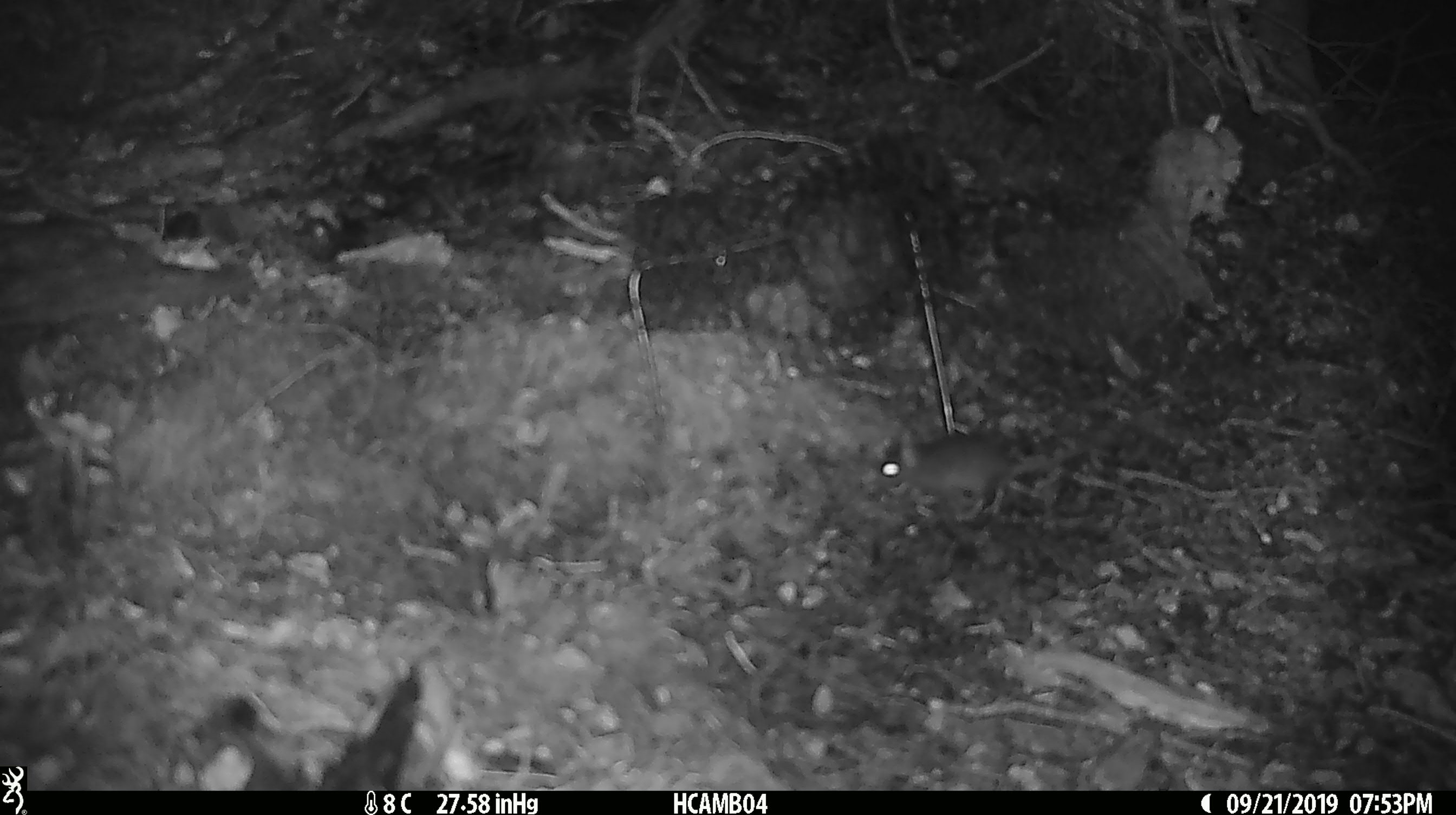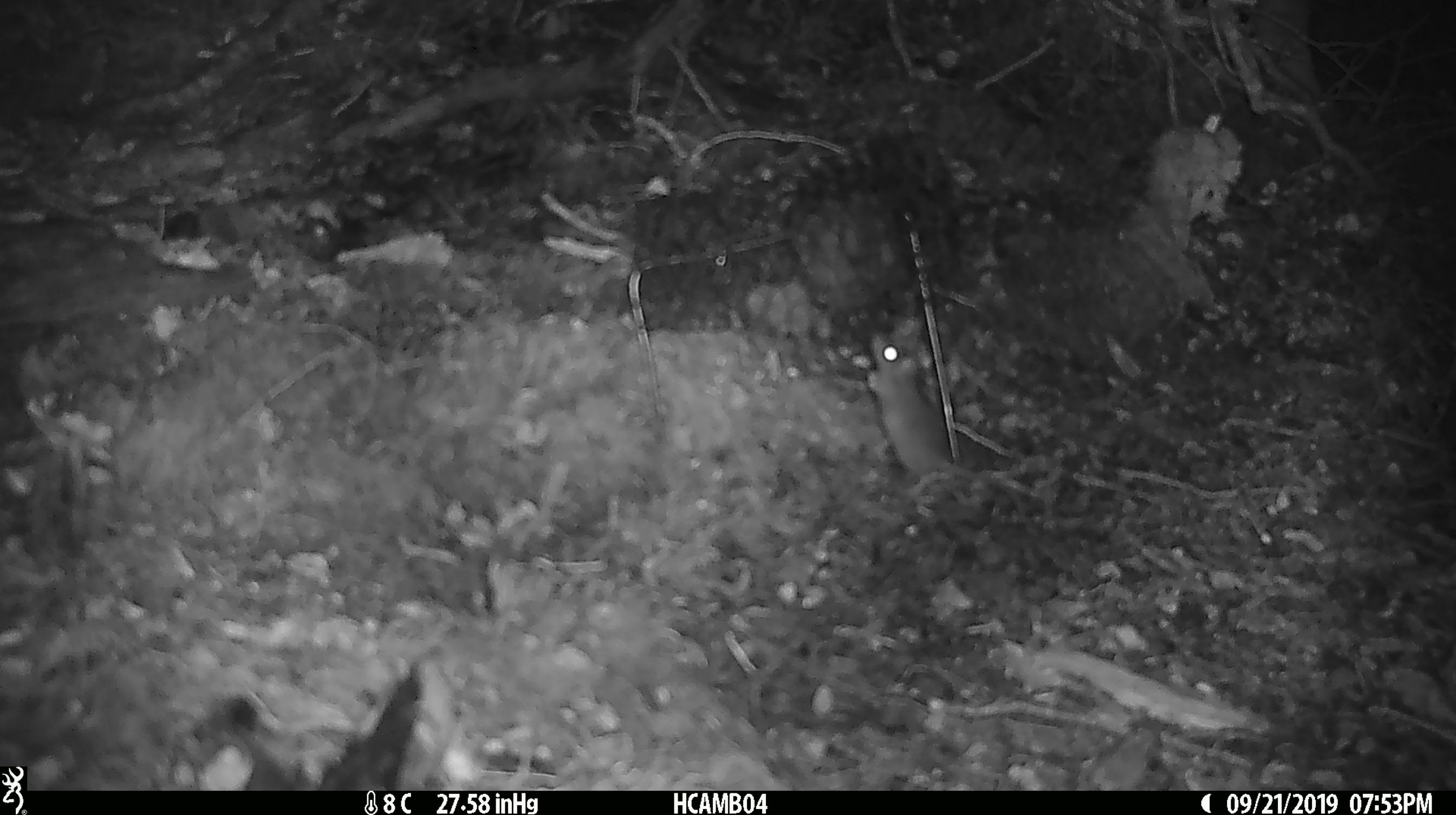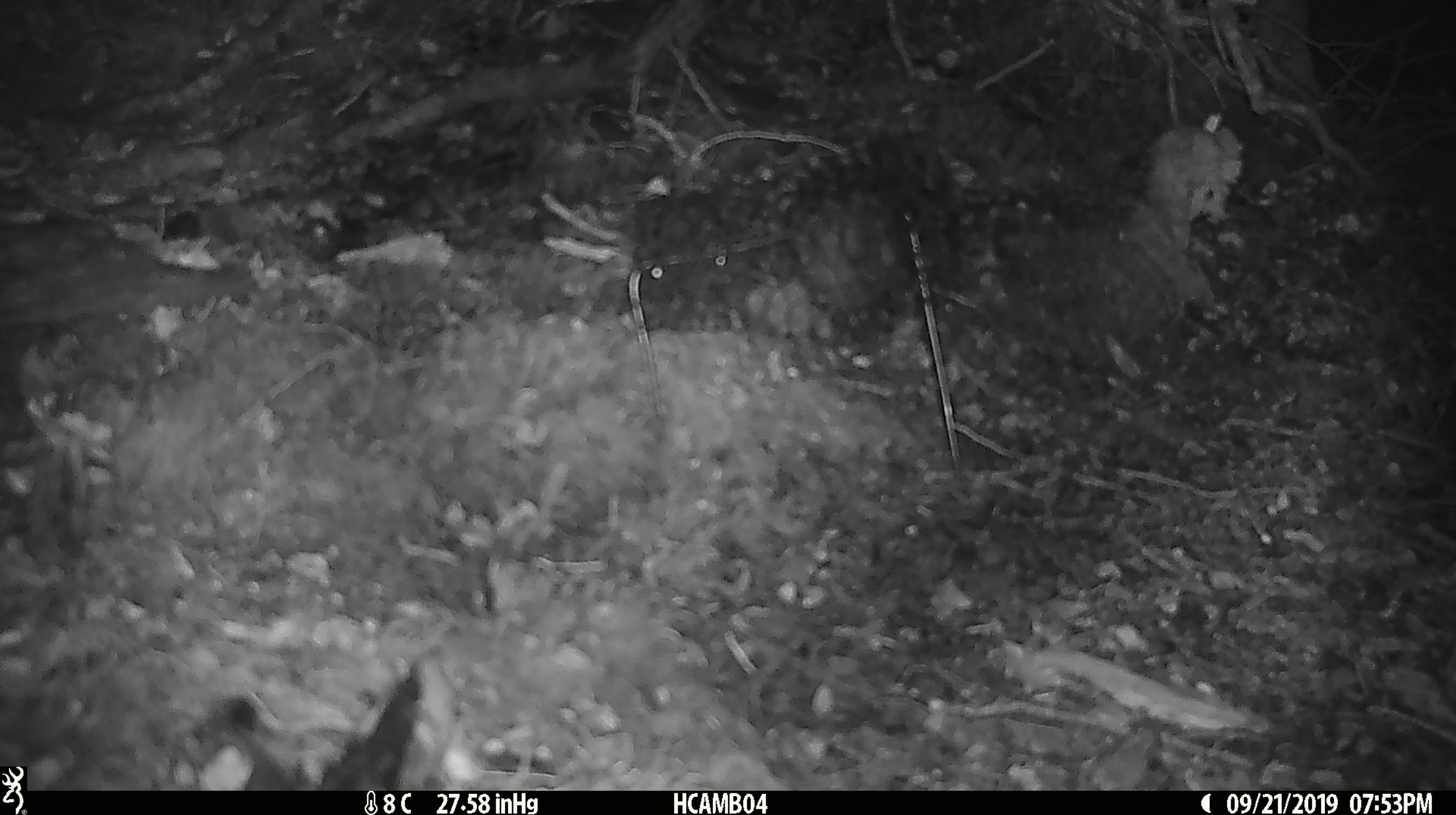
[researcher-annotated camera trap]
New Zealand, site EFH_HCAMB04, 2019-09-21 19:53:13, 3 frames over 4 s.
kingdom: Animalia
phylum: Chordata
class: Mammalia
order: Rodentia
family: Muridae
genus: Mus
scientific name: Mus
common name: mouse